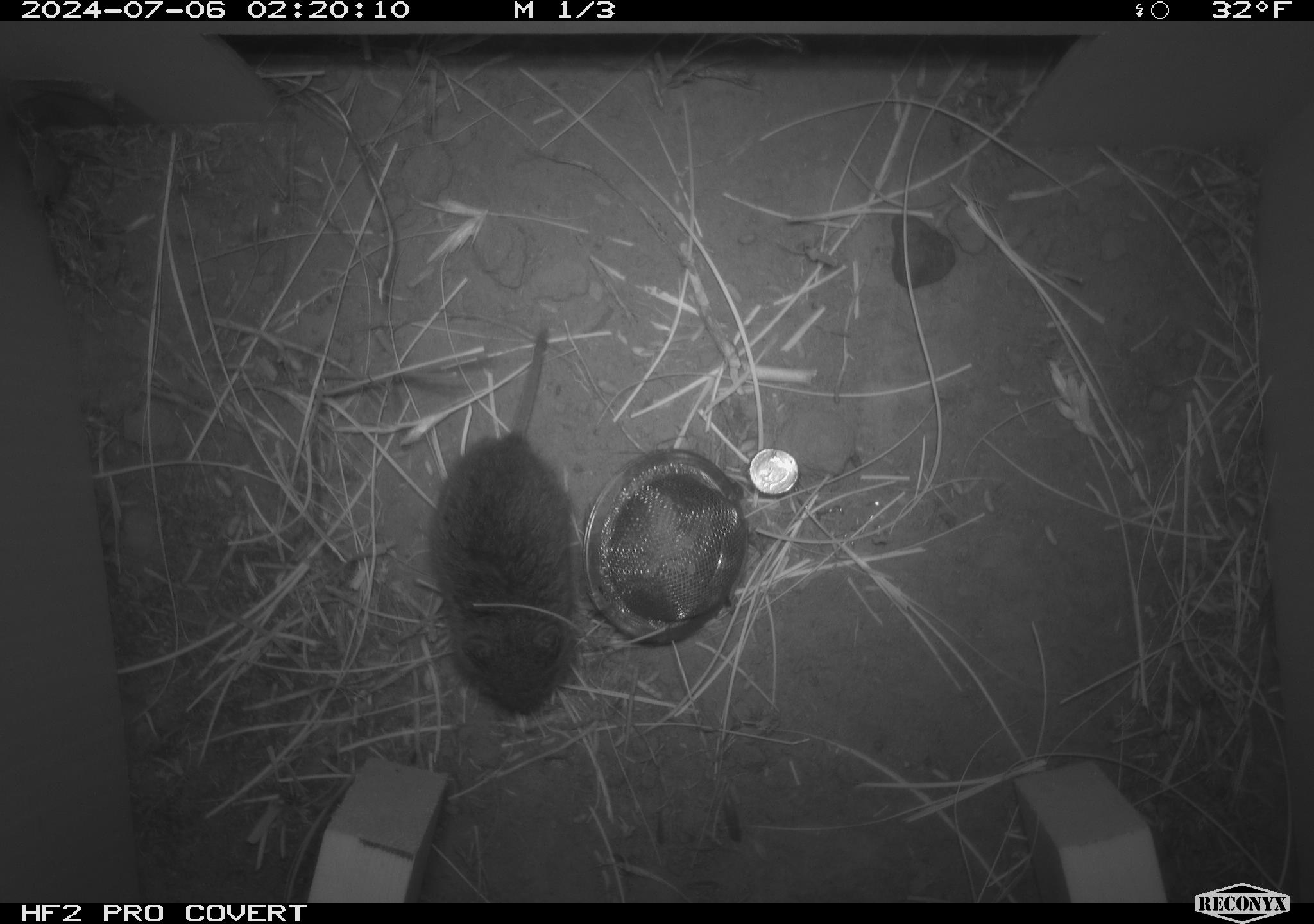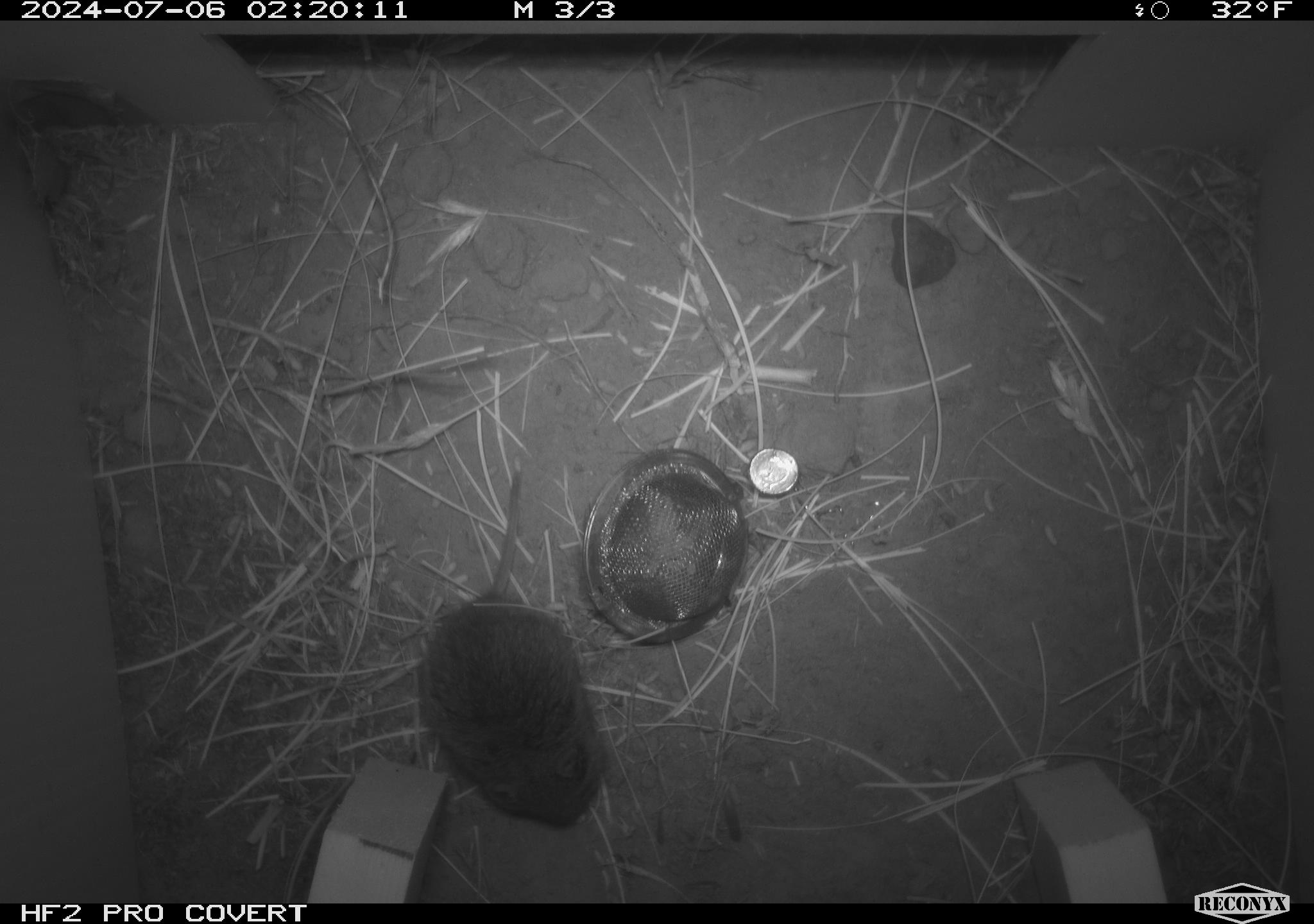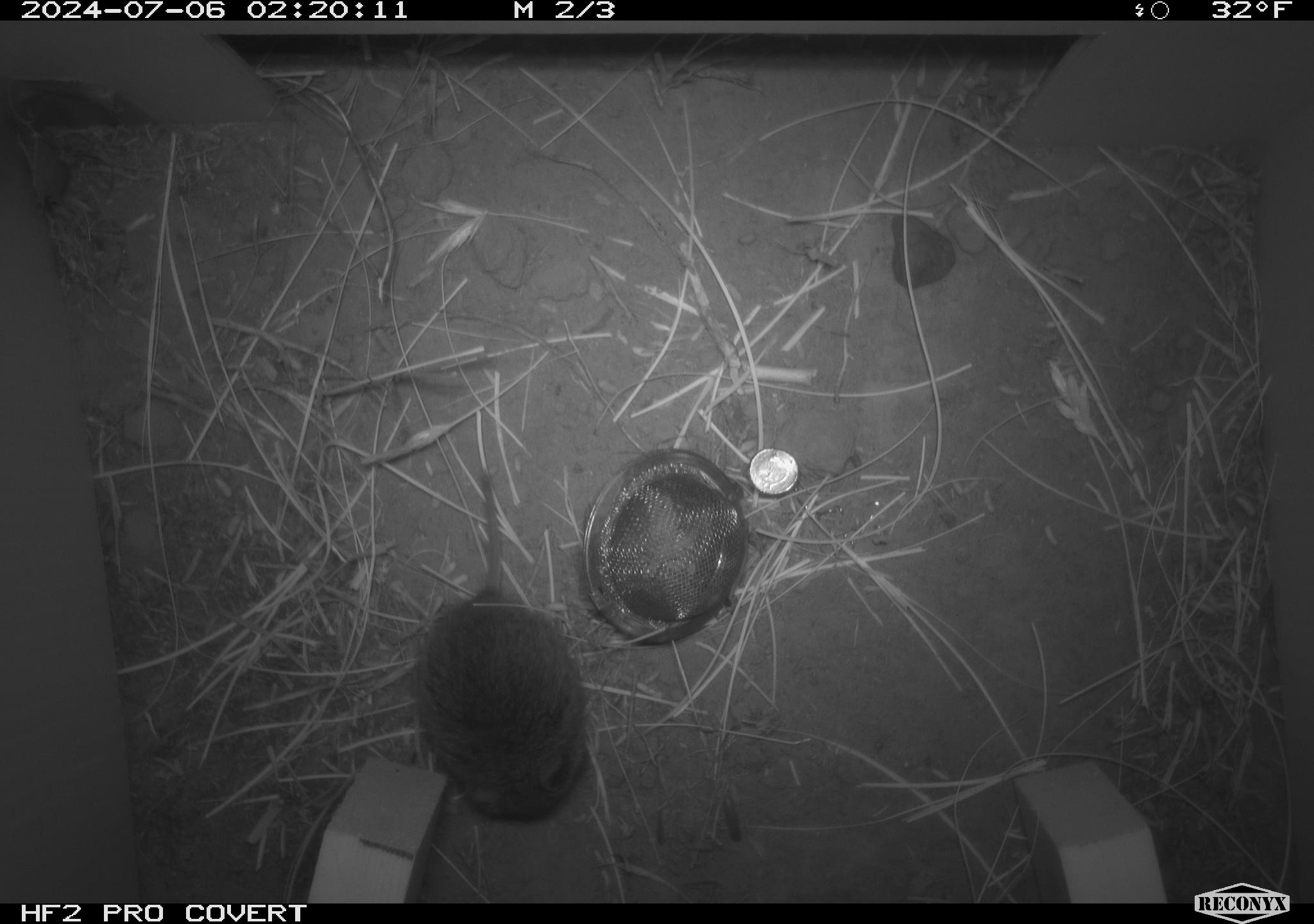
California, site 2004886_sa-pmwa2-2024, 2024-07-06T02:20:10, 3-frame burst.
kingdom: Animalia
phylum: Chordata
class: Mammalia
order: Rodentia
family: Cricetidae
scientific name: Arvicolinae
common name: voles, lemmings, and muskrats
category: arvicolinae subfamily